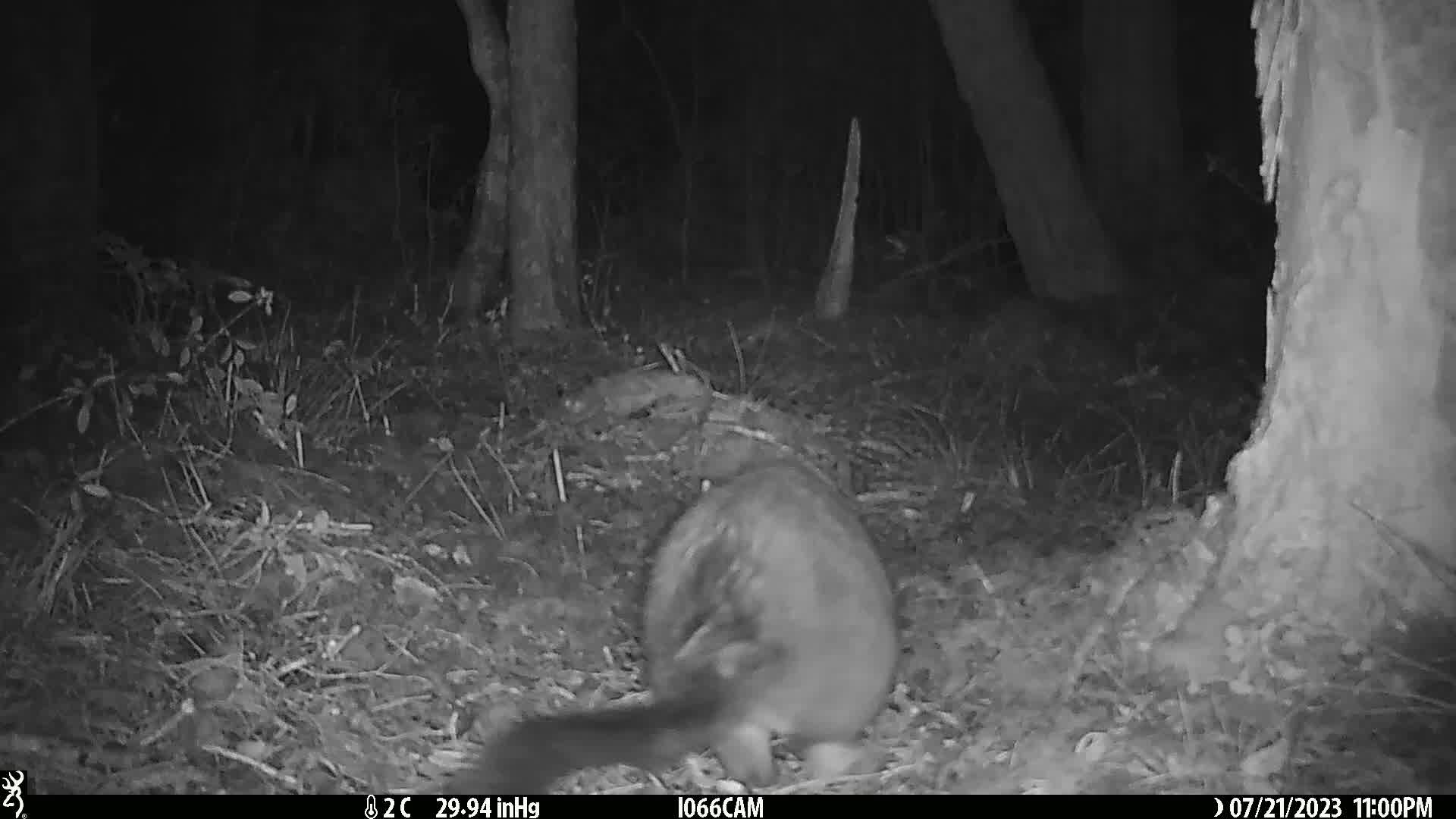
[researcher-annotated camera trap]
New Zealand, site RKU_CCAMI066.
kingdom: Animalia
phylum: Chordata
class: Mammalia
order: Diprotodontia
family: Phalangeridae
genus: Trichosurus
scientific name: Trichosurus vulpecula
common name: common brushtail possum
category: possum